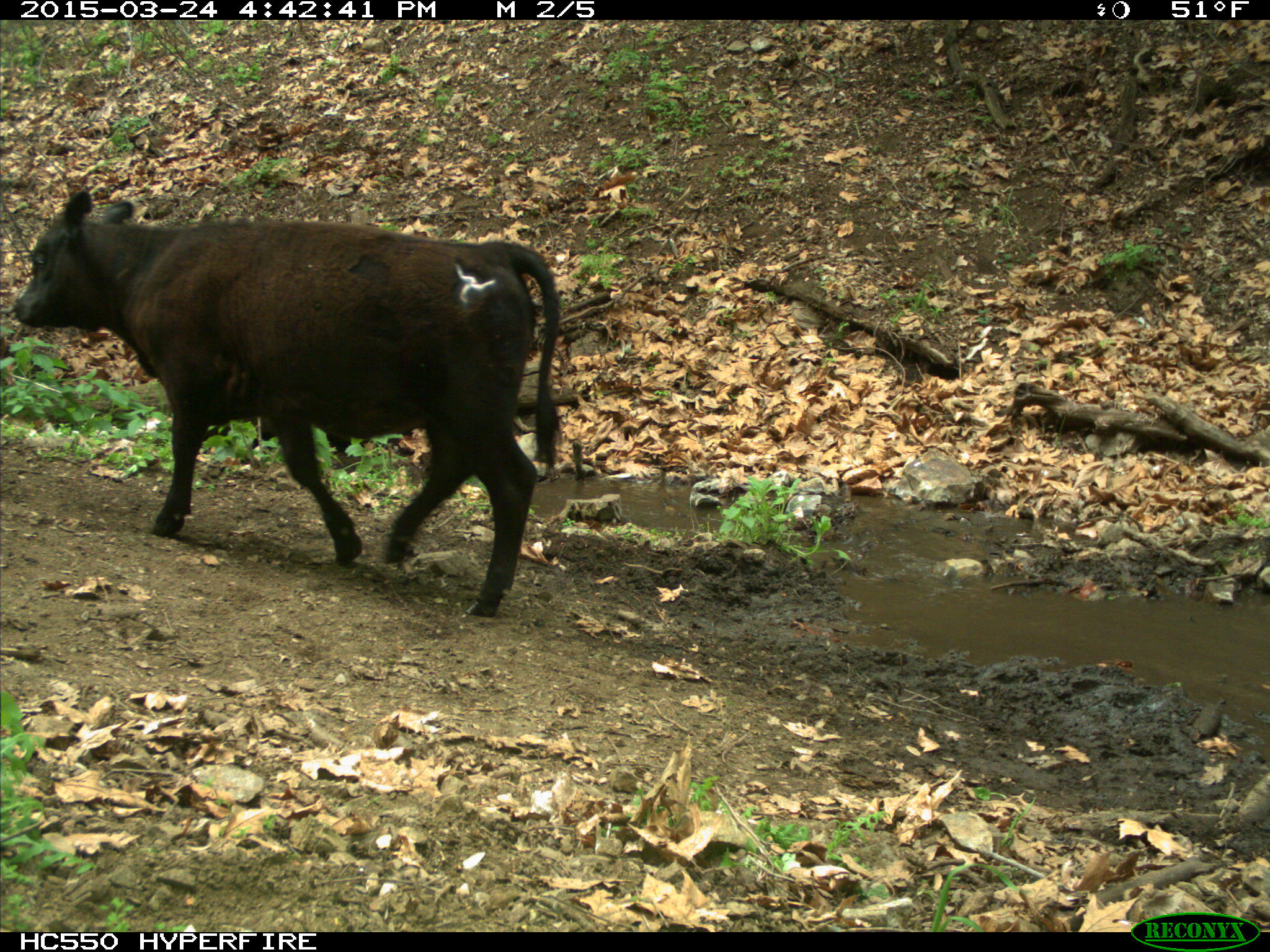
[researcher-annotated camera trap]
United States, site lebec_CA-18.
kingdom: Animalia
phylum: Chordata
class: Mammalia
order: Artiodactyla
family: Bovidae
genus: Bos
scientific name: Bos taurus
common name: domestic cow